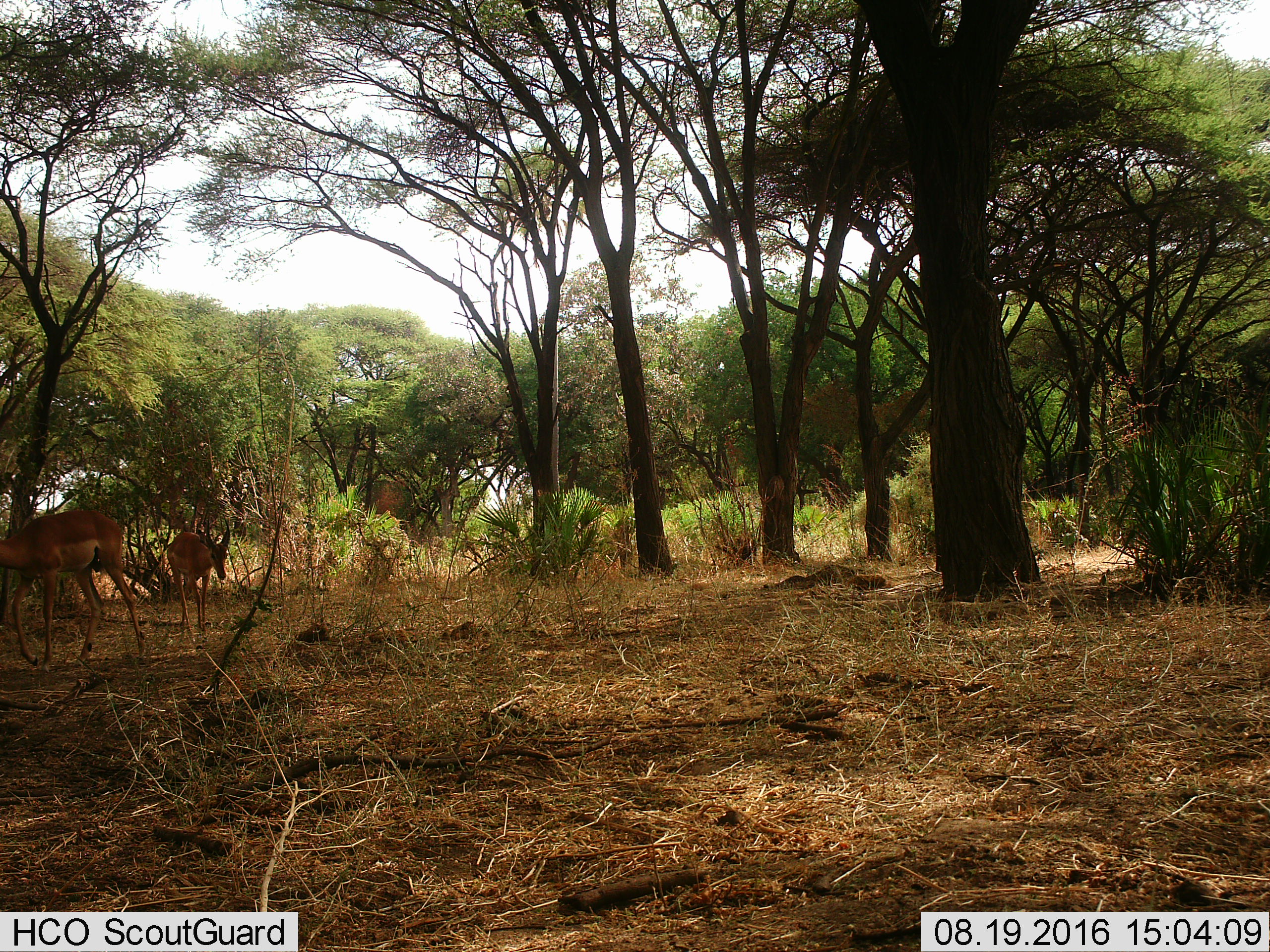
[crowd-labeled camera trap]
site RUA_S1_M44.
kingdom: Animalia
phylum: Chordata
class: Mammalia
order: Artiodactyla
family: Bovidae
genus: Aepyceros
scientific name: Aepyceros melampus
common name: impala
Impala (Aepyceros melampus), count 2. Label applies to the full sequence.